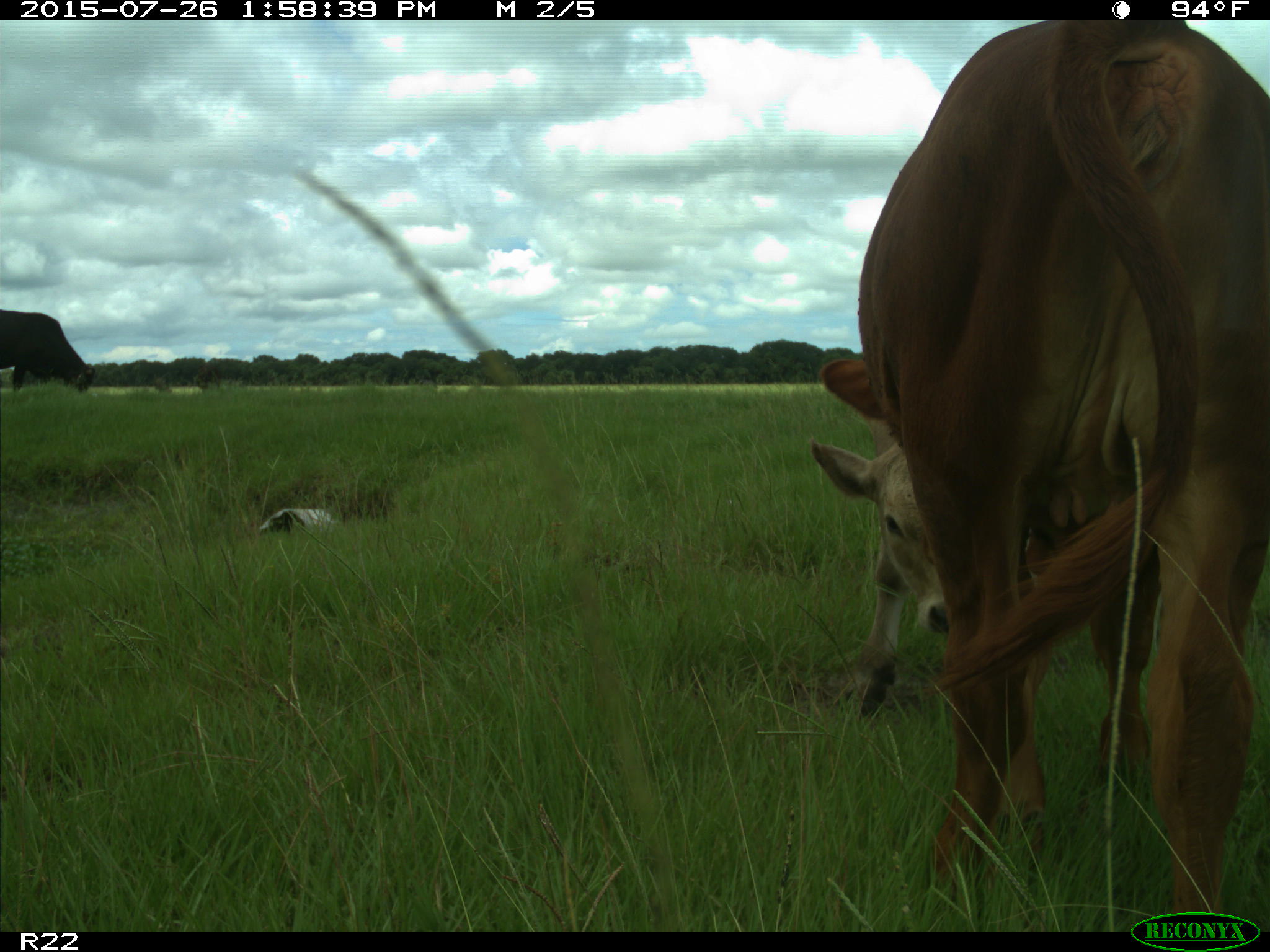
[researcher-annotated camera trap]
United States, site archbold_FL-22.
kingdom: Animalia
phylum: Chordata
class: Mammalia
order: Artiodactyla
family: Bovidae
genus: Bos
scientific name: Bos taurus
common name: domestic cow